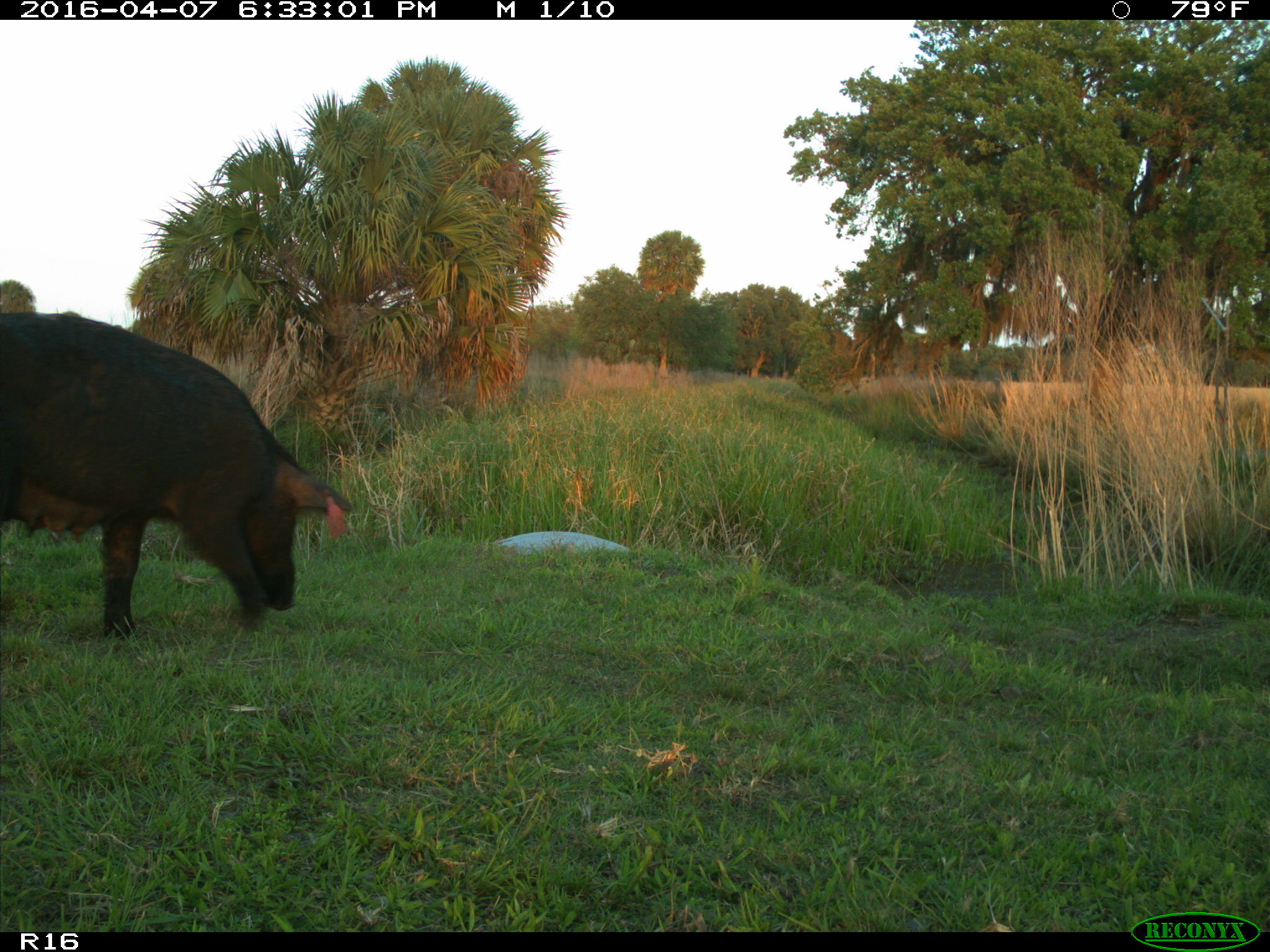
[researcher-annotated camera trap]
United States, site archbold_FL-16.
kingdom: Animalia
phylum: Chordata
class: Mammalia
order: Artiodactyla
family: Suidae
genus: Sus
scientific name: Sus scrofa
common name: wild boar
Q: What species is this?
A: Sus scrofa (wild boar).